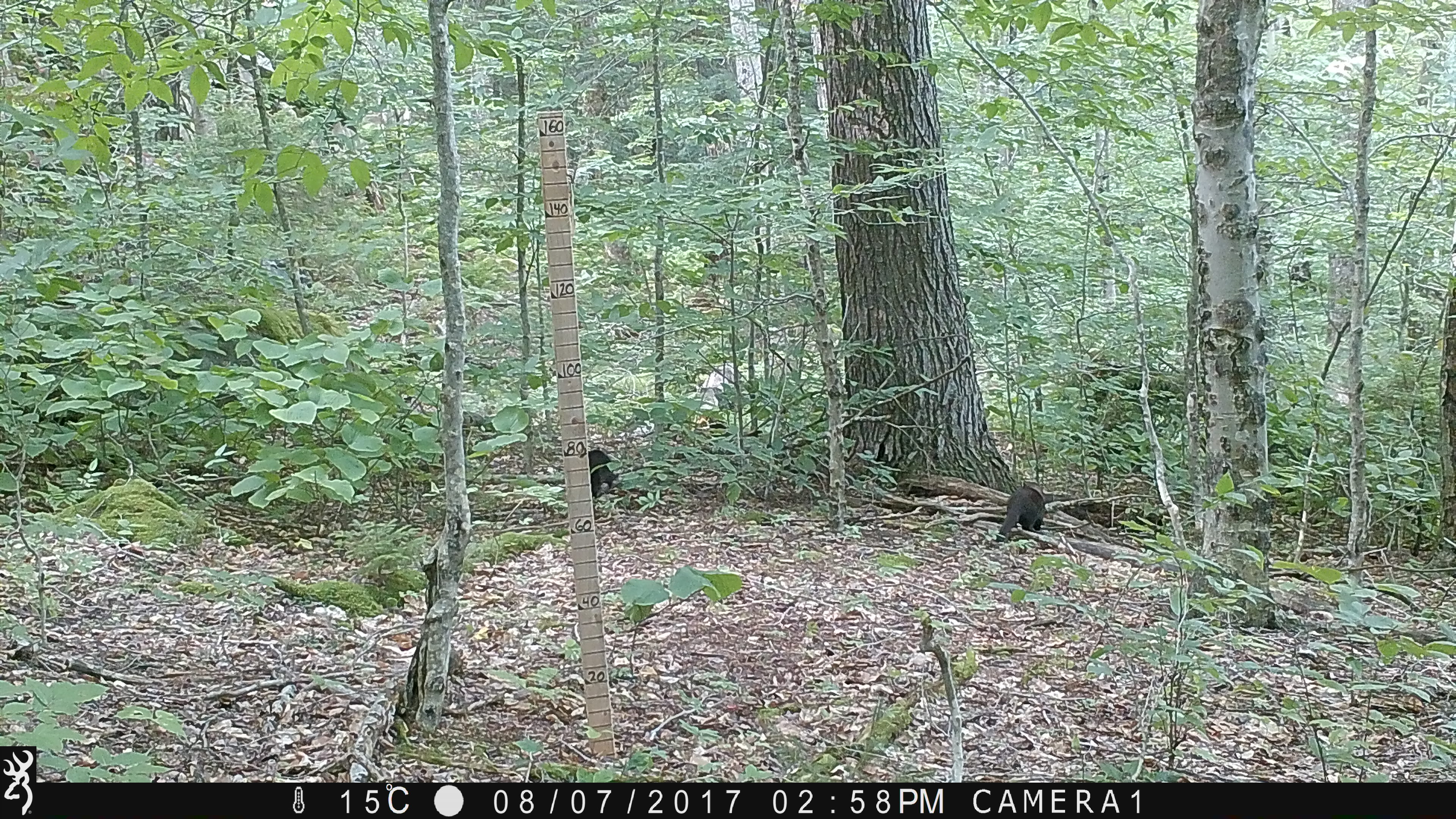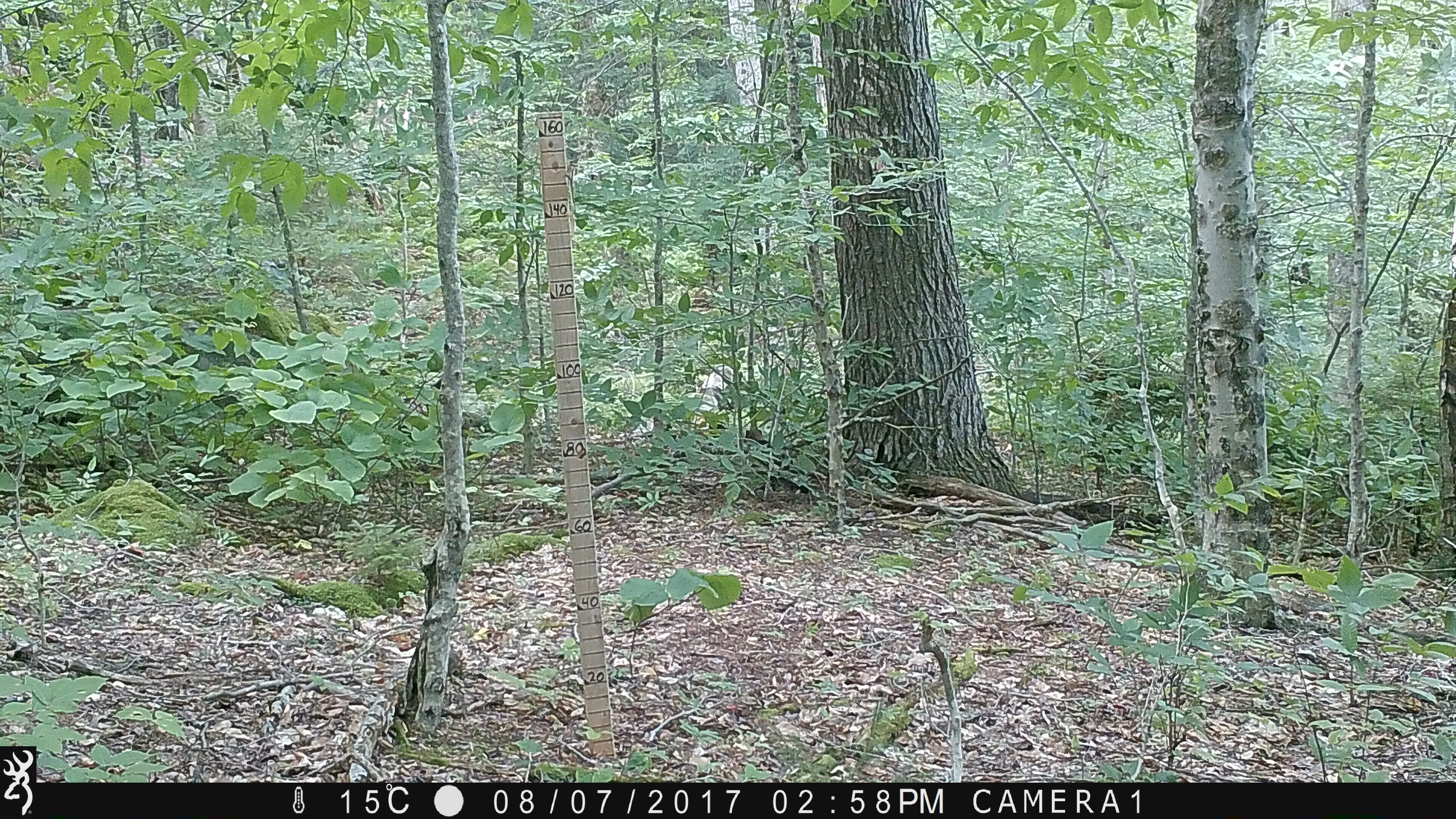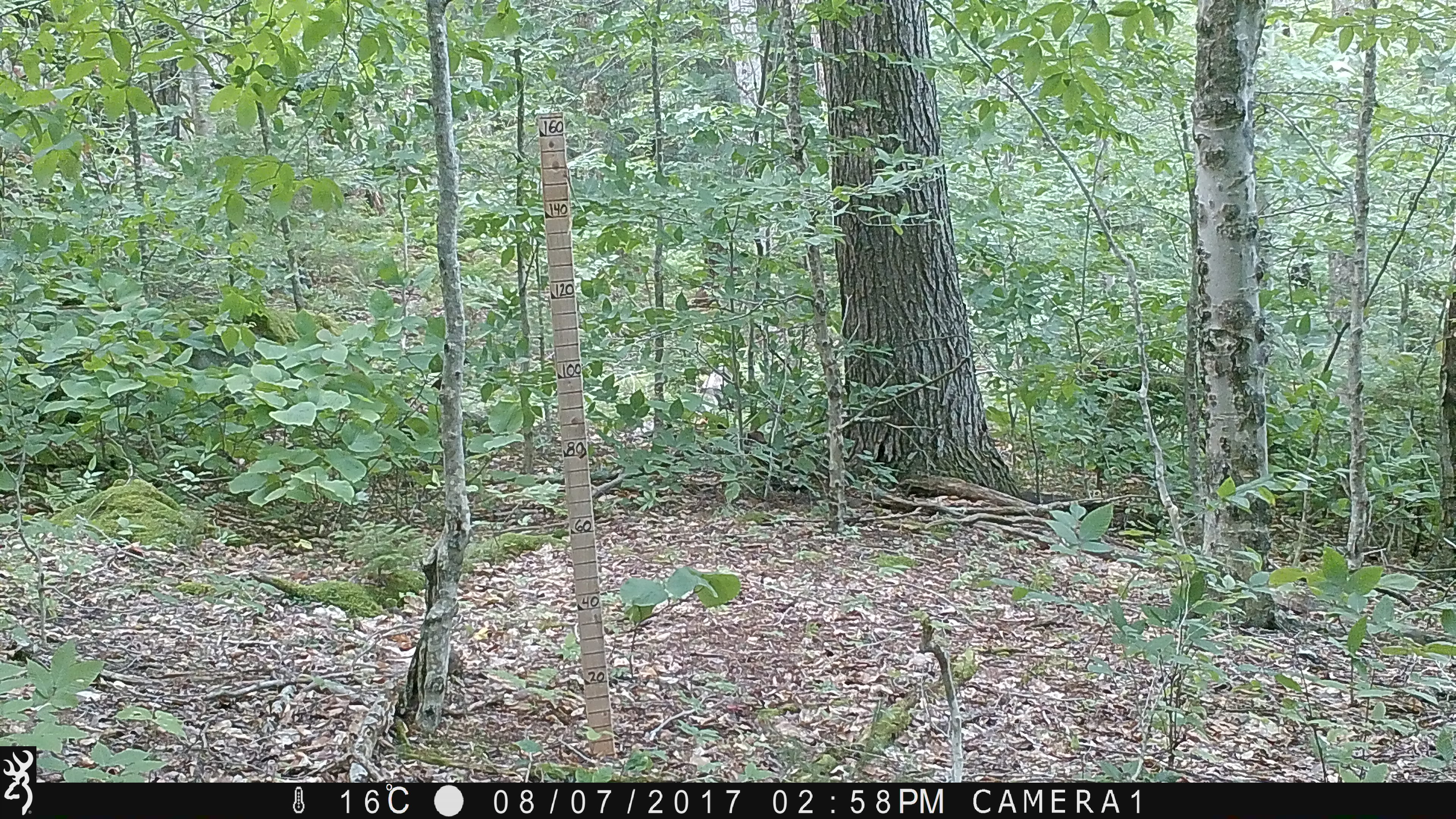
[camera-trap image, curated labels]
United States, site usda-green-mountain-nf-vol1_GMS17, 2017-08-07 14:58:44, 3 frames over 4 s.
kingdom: Animalia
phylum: Chordata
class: Mammalia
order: Carnivora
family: Mustelidae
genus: Pekania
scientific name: Pekania pennanti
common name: fisher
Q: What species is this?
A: Fisher (Pekania pennanti).